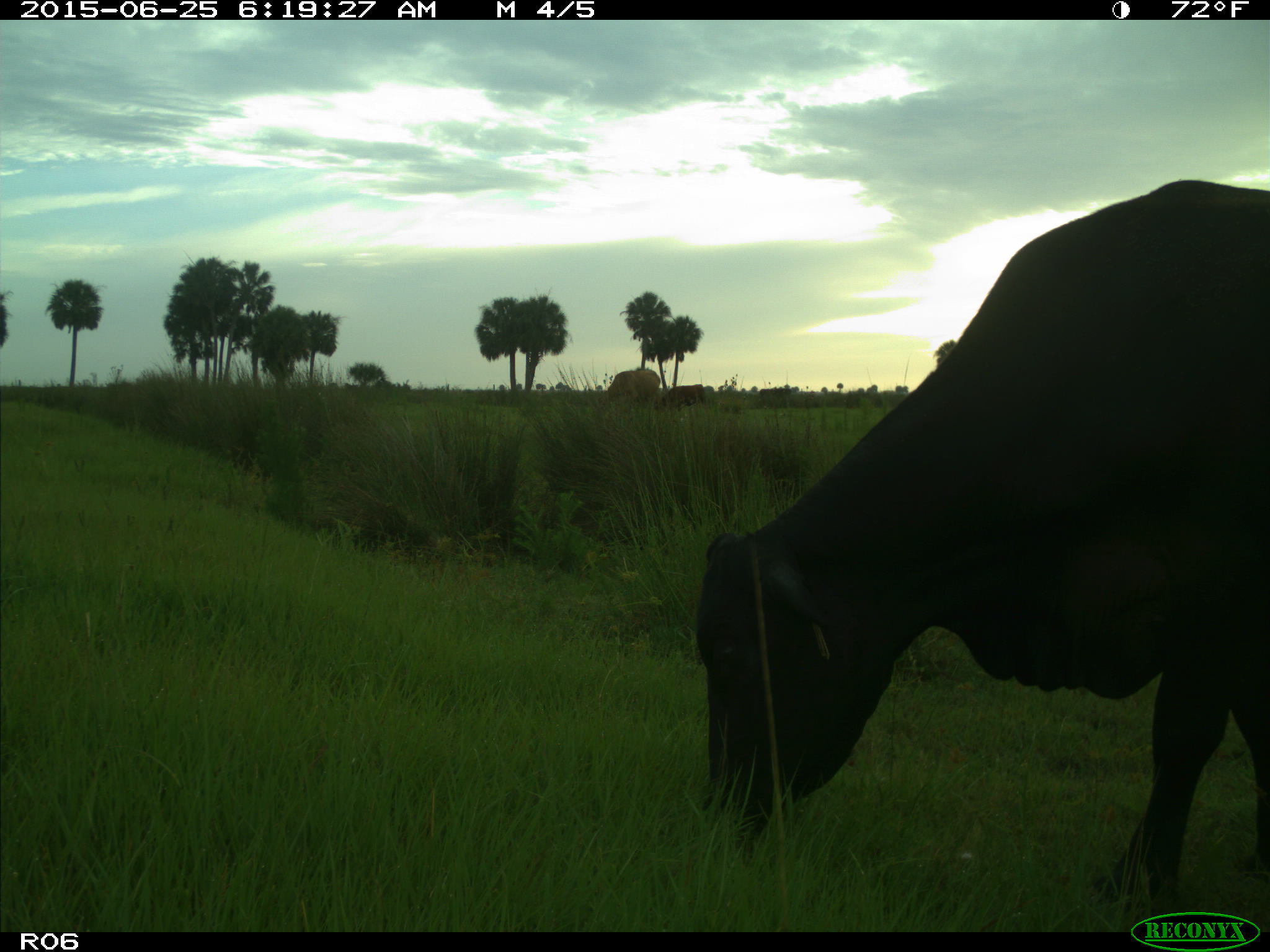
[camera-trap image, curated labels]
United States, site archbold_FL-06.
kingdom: Animalia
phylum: Chordata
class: Mammalia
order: Artiodactyla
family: Bovidae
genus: Bos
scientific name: Bos taurus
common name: domestic cow